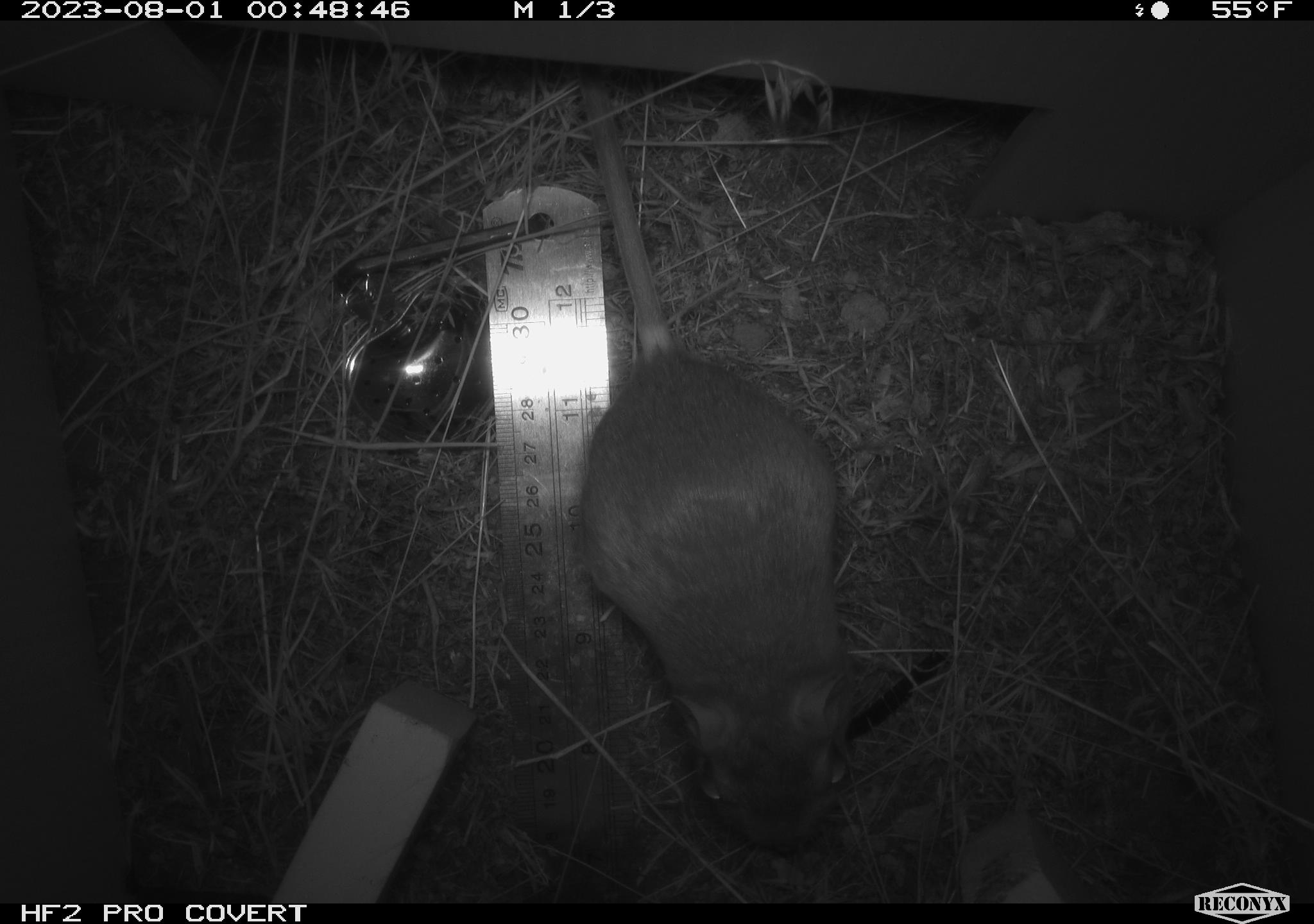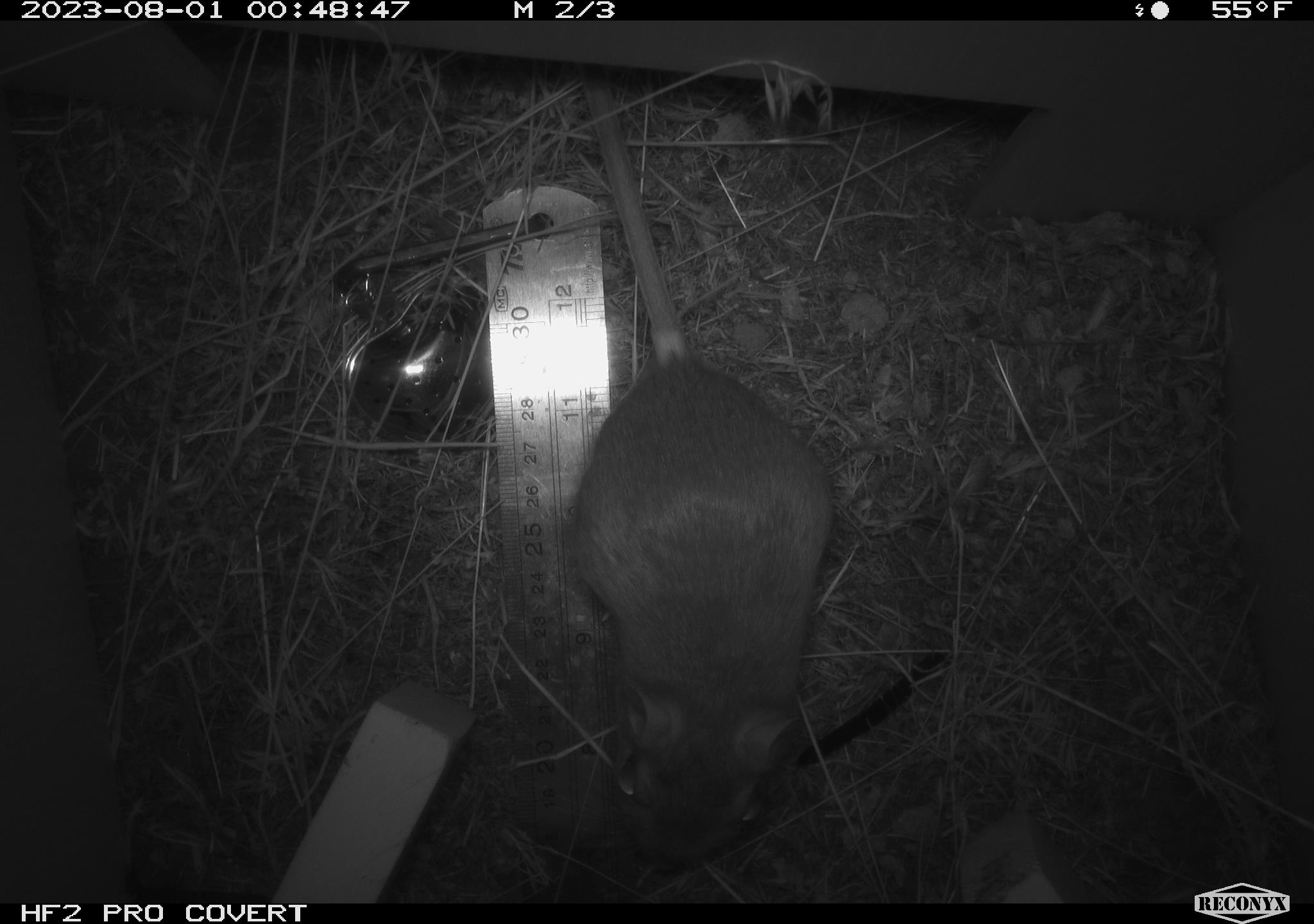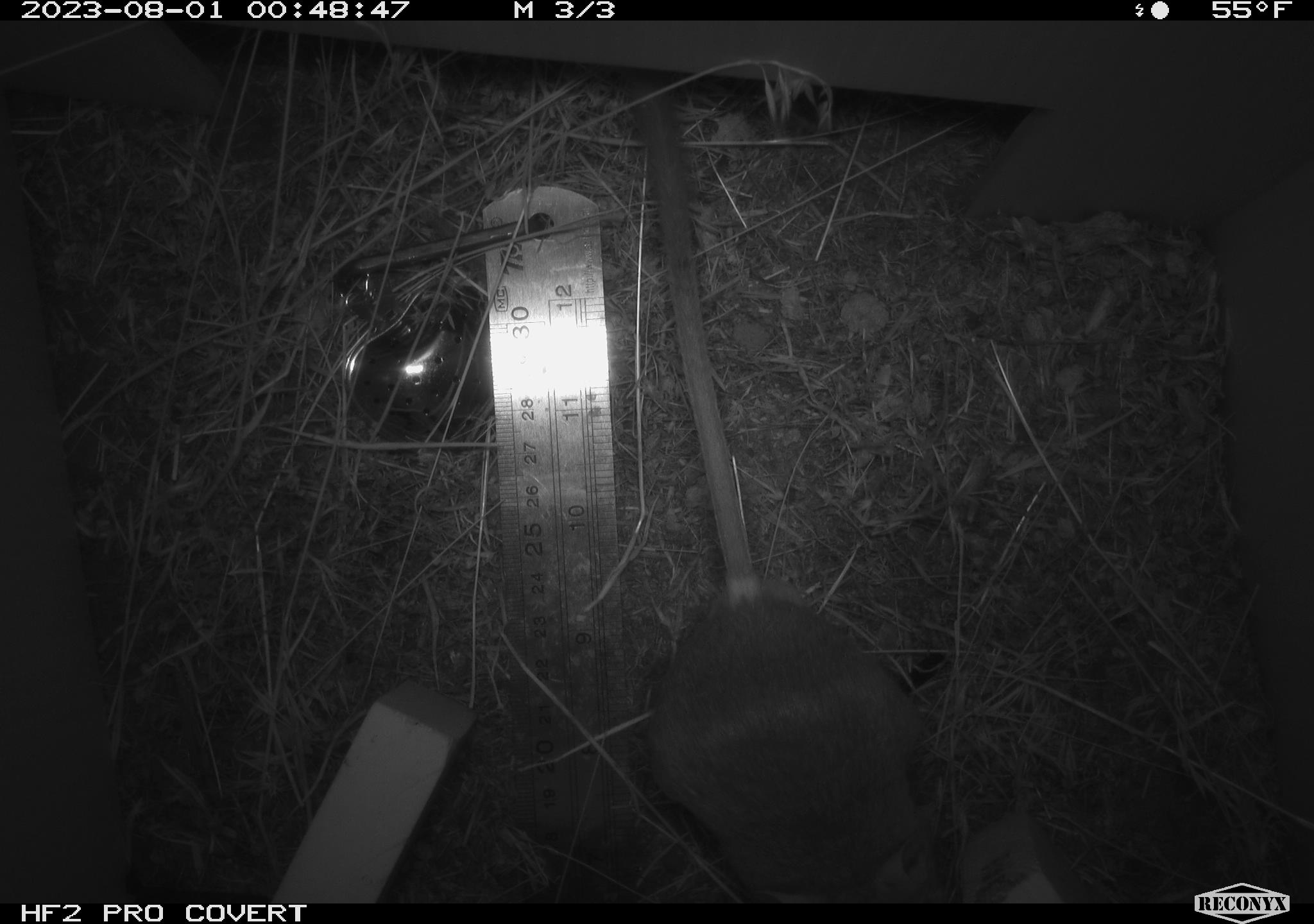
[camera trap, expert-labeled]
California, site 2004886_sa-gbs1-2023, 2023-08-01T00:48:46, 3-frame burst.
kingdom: Animalia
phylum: Chordata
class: Mammalia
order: Rodentia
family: Heteromyidae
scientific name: Heteromyidae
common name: kangaroo rats and pocket mice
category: heteromyidae family